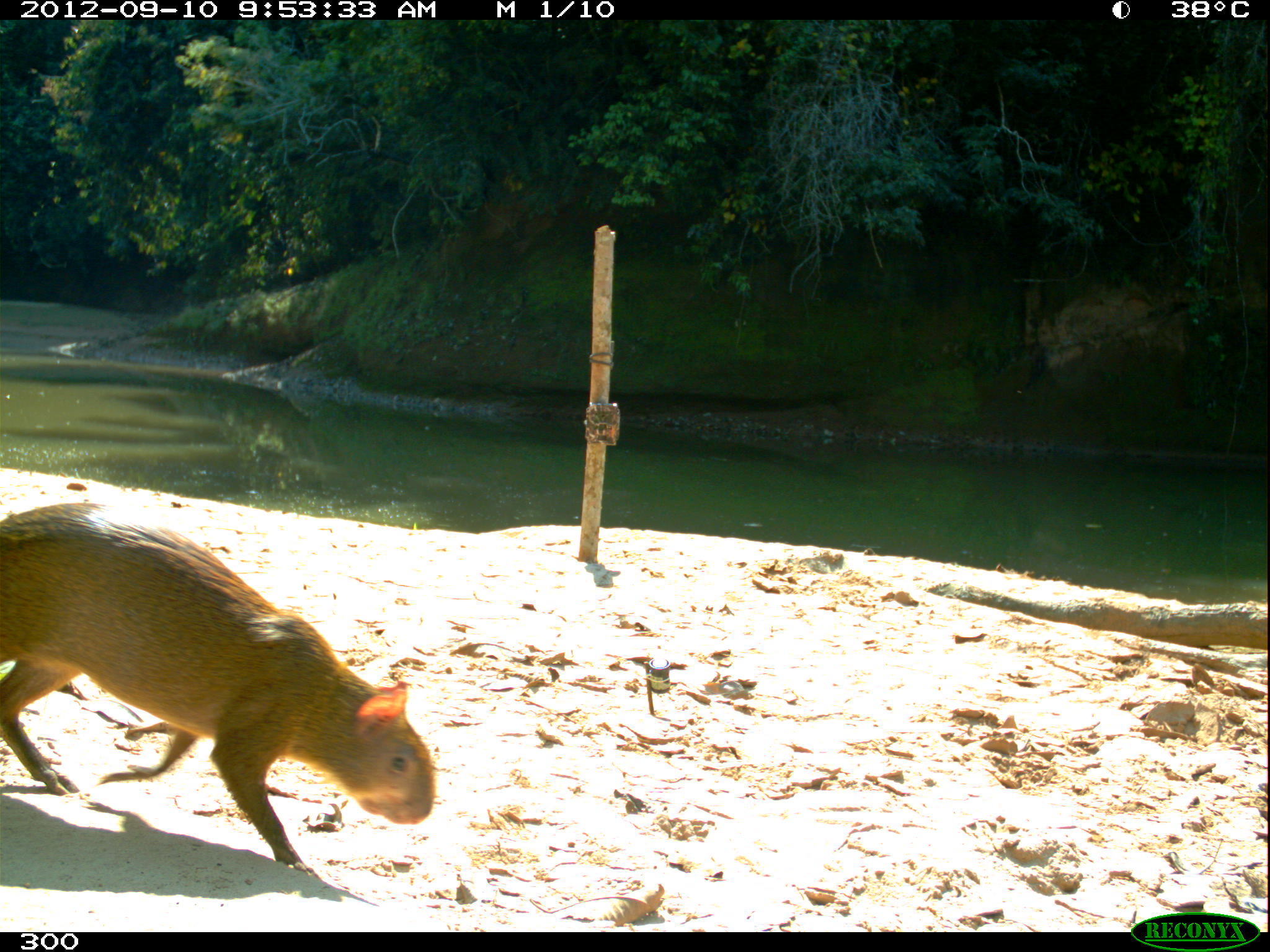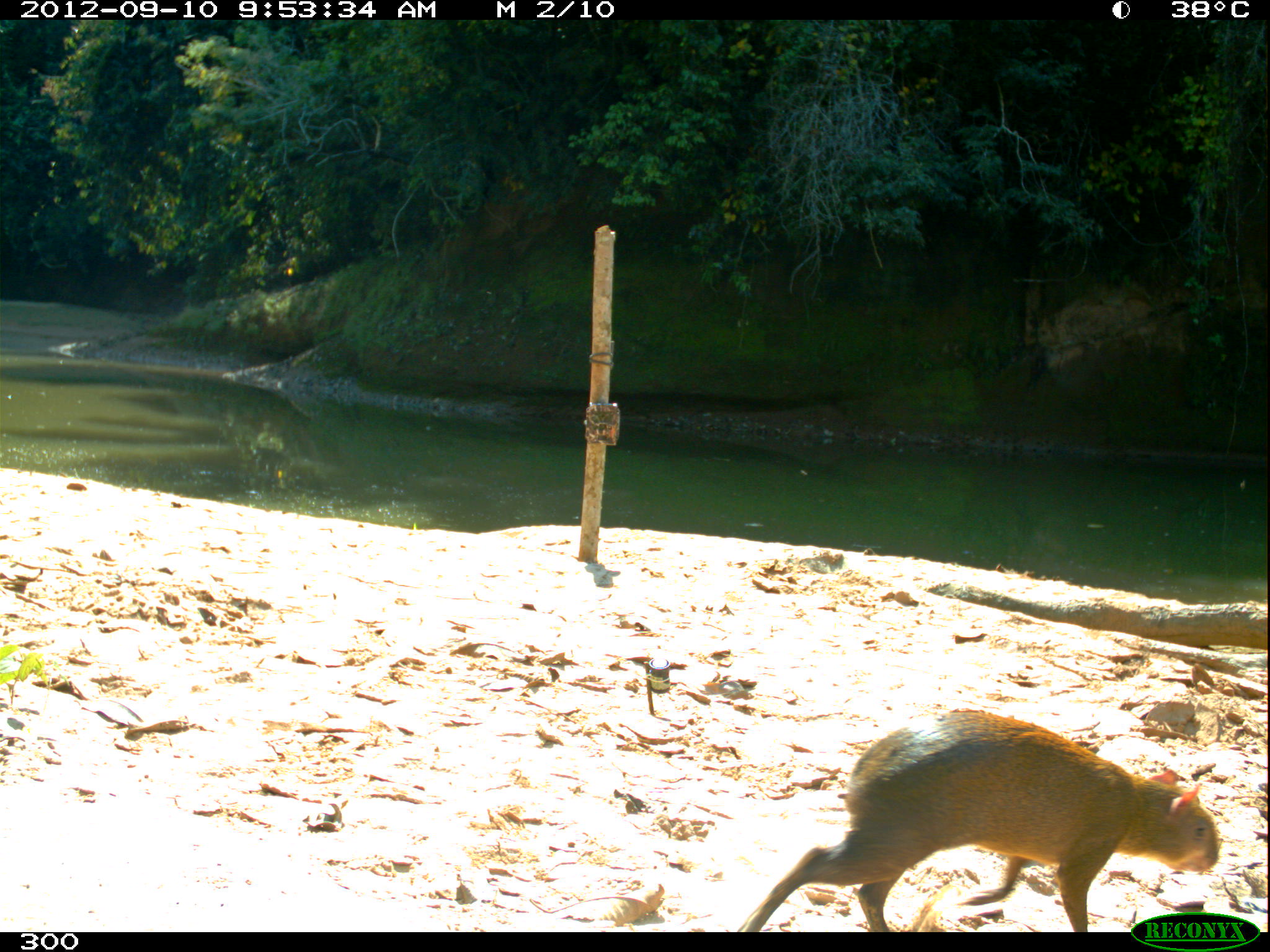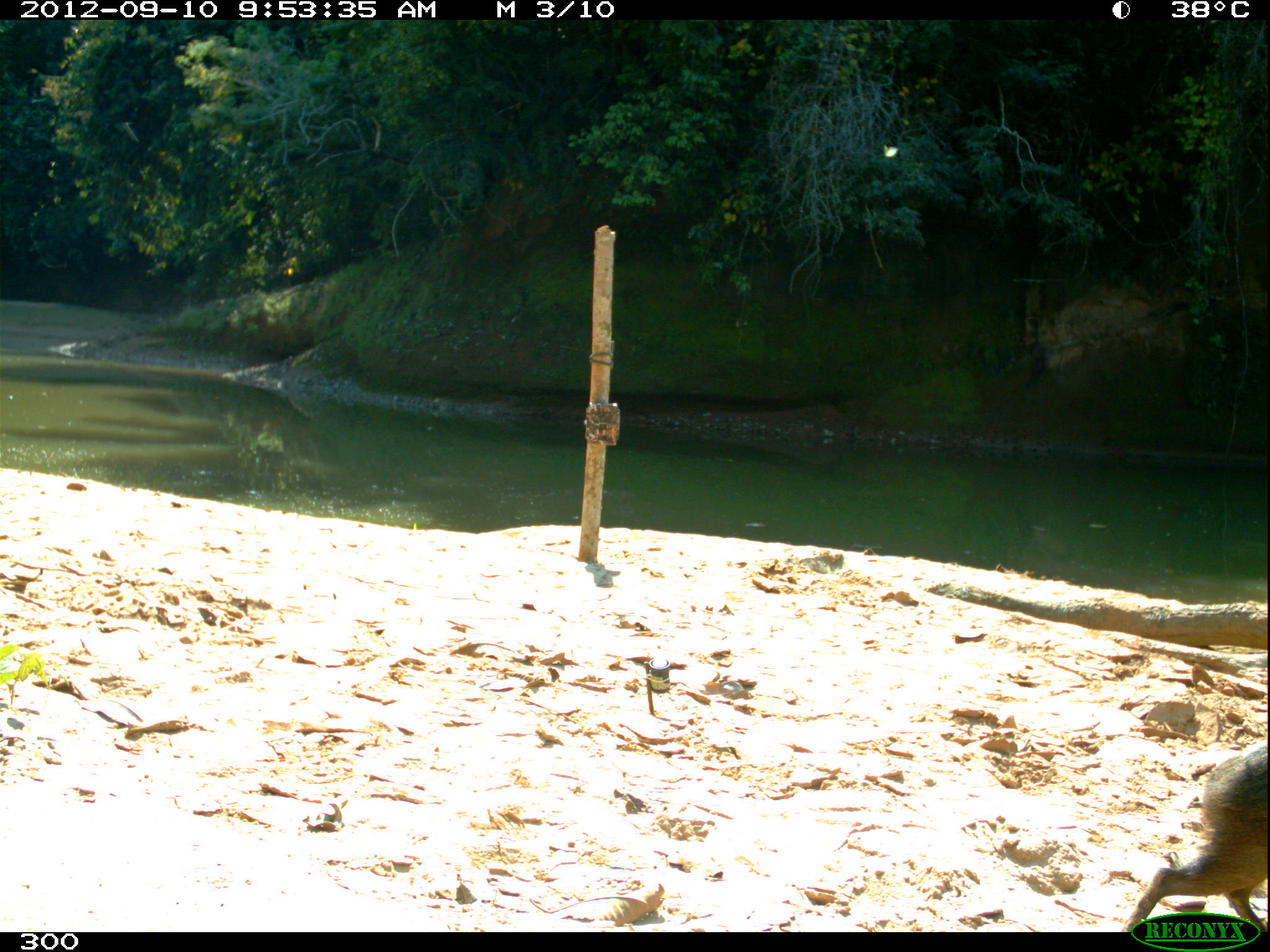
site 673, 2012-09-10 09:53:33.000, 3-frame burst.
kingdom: Animalia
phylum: Chordata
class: Mammalia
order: Rodentia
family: Dasyproctidae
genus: Dasyprocta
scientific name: Dasyprocta punctata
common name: central american agouti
Dasyprocta punctata (central american agouti).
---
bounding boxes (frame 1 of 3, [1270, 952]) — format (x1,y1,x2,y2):
dasyprocta punctata: (0,501,438,881)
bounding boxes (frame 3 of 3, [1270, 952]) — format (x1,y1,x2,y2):
dasyprocta punctata: (1120,743,1270,931)